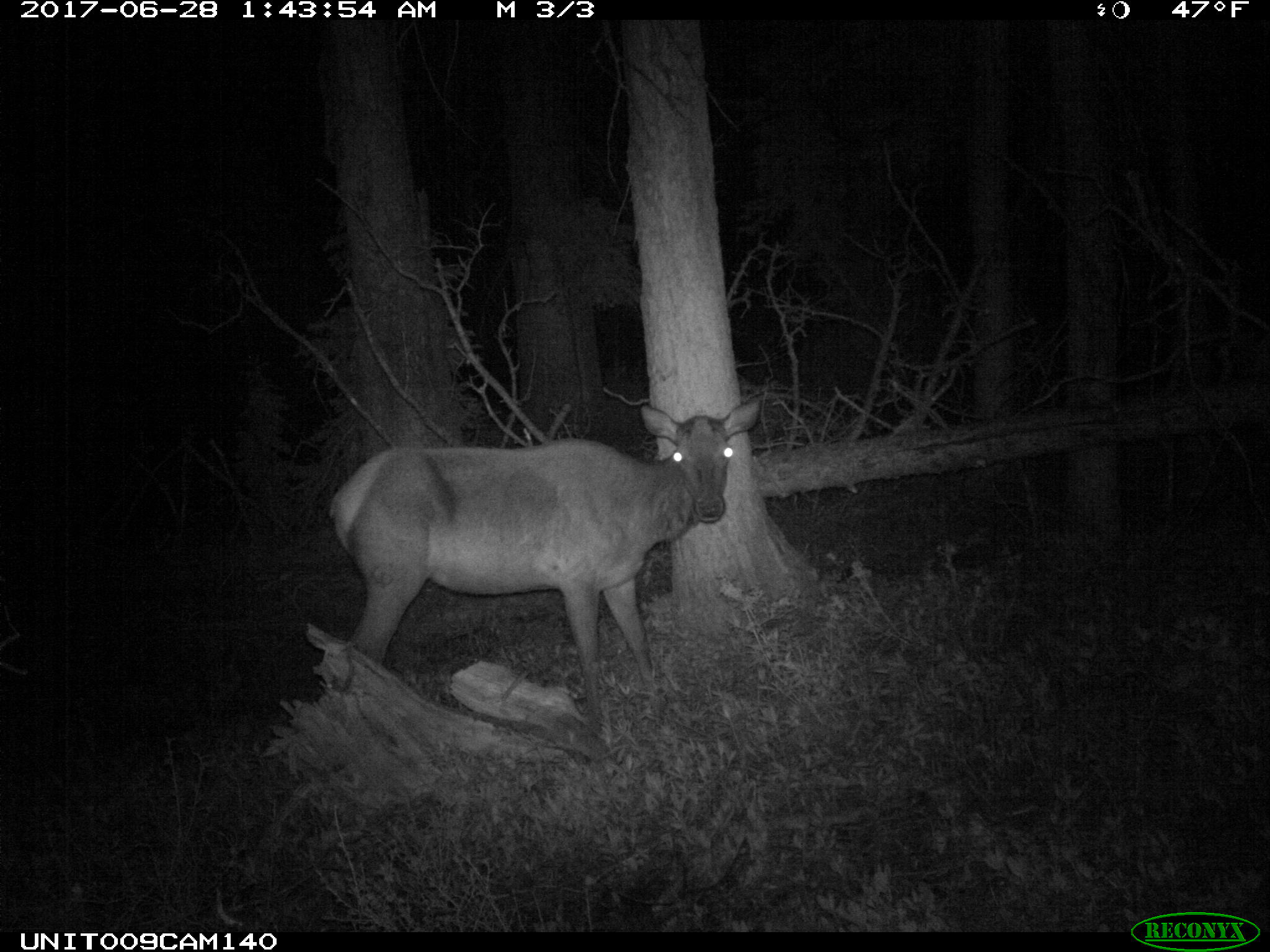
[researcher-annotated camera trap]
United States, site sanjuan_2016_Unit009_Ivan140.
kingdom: Animalia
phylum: Chordata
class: Mammalia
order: Artiodactyla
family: Cervidae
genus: Cervus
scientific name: Cervus elaphus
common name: red deer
Cervus elaphus (red deer).